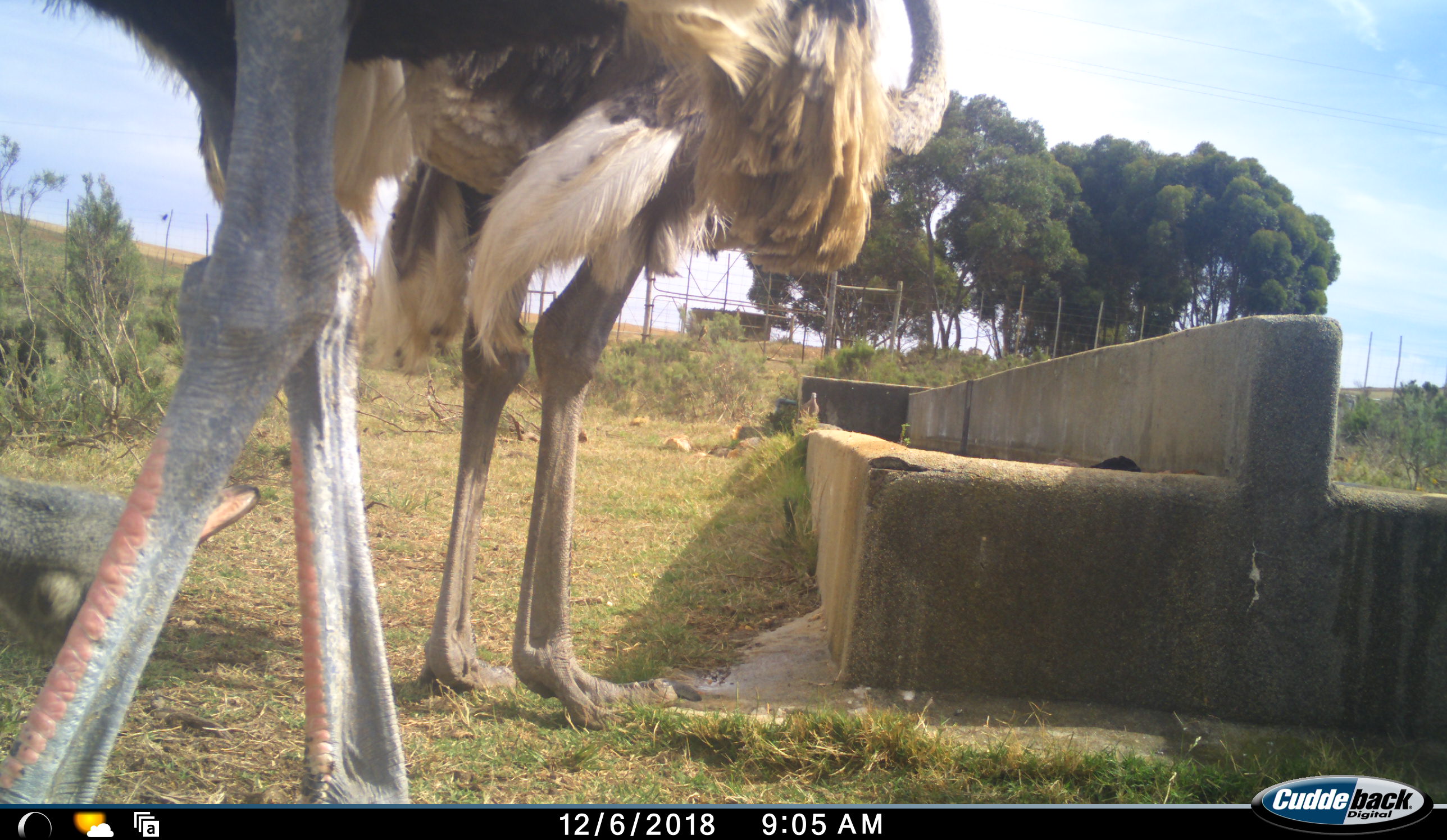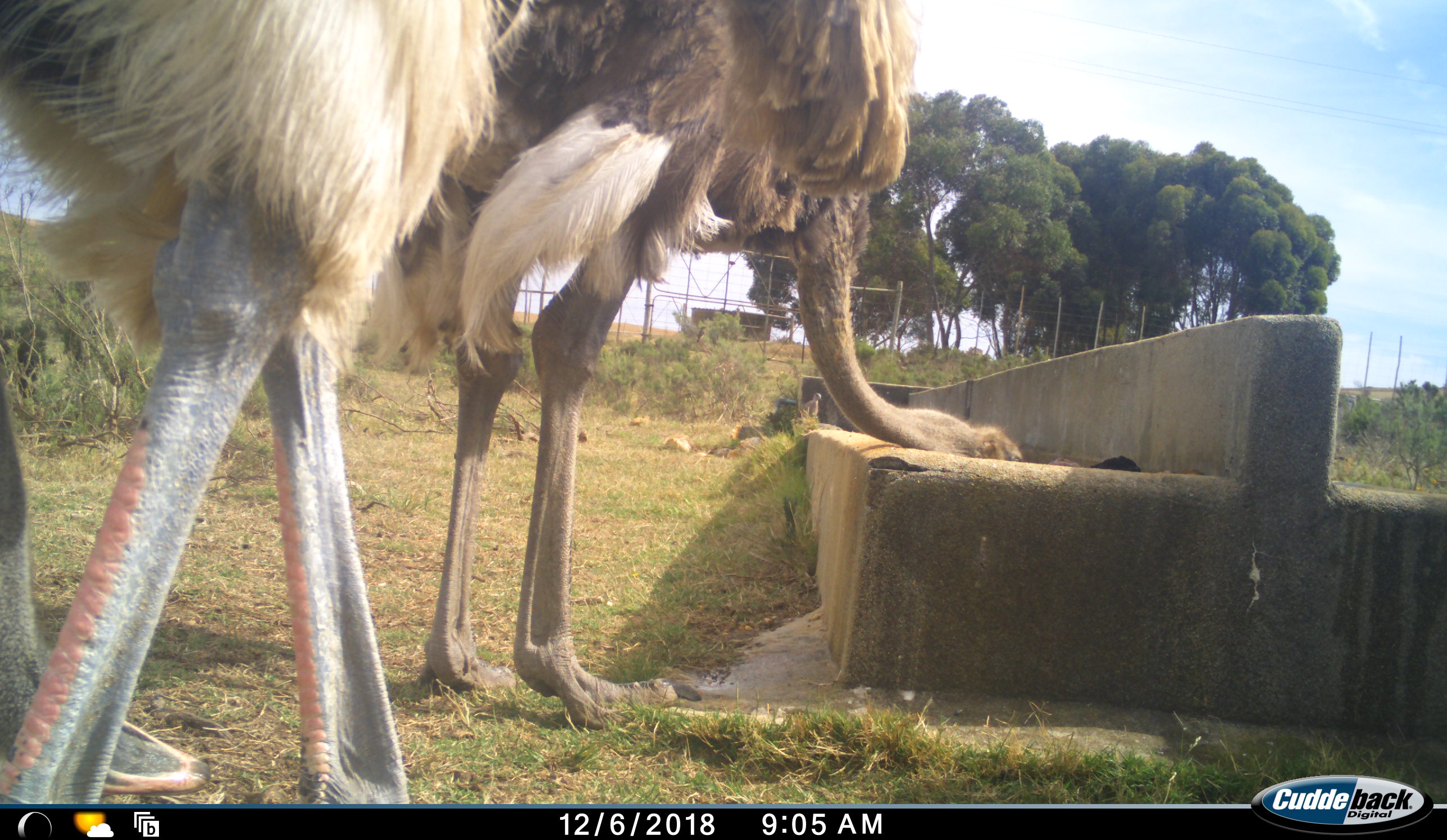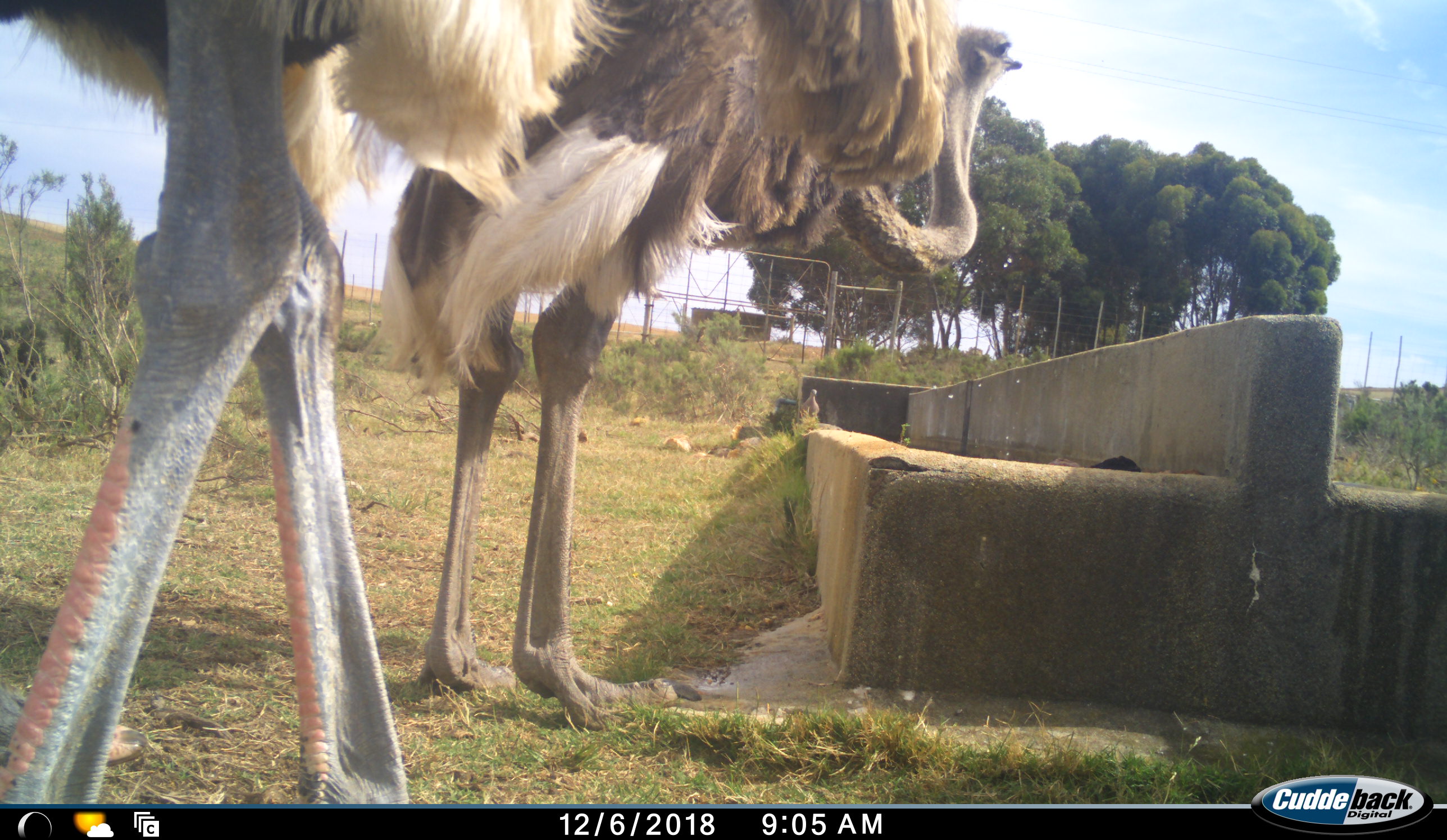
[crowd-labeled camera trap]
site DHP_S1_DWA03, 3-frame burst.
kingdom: Animalia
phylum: Chordata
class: Aves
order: Struthioniformes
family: Struthionidae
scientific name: Struthionidae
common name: ostrich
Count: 2.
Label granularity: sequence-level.